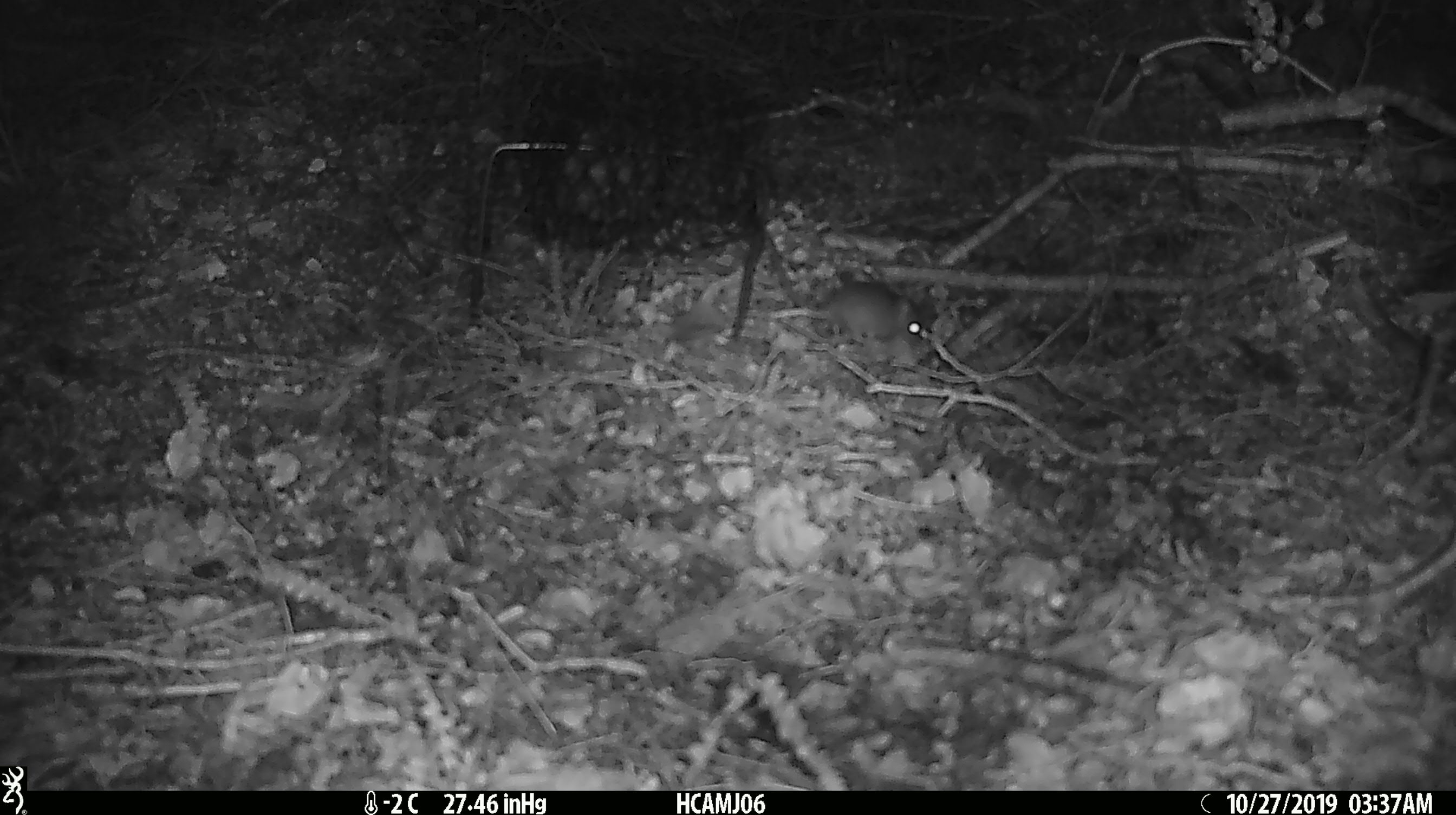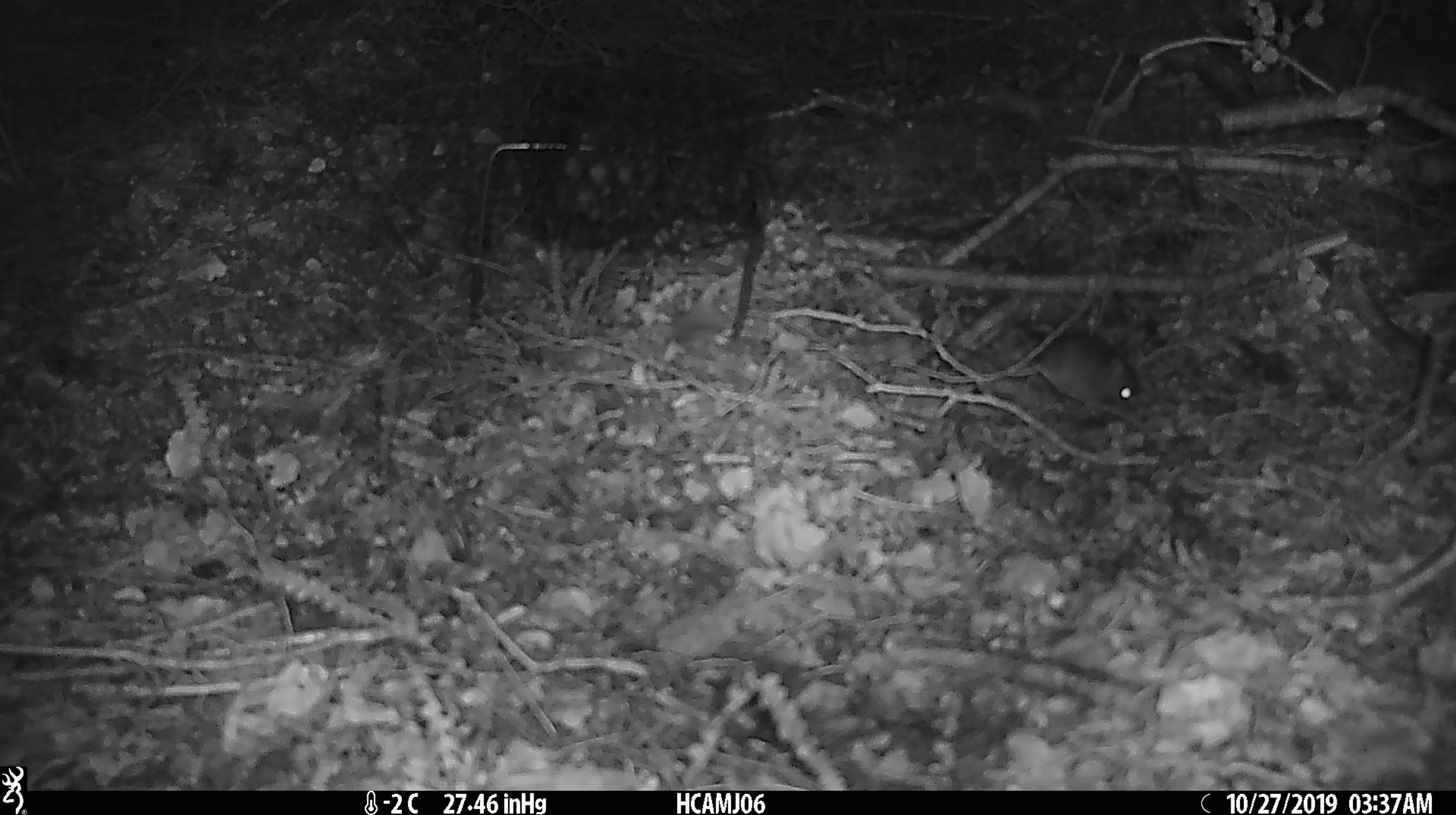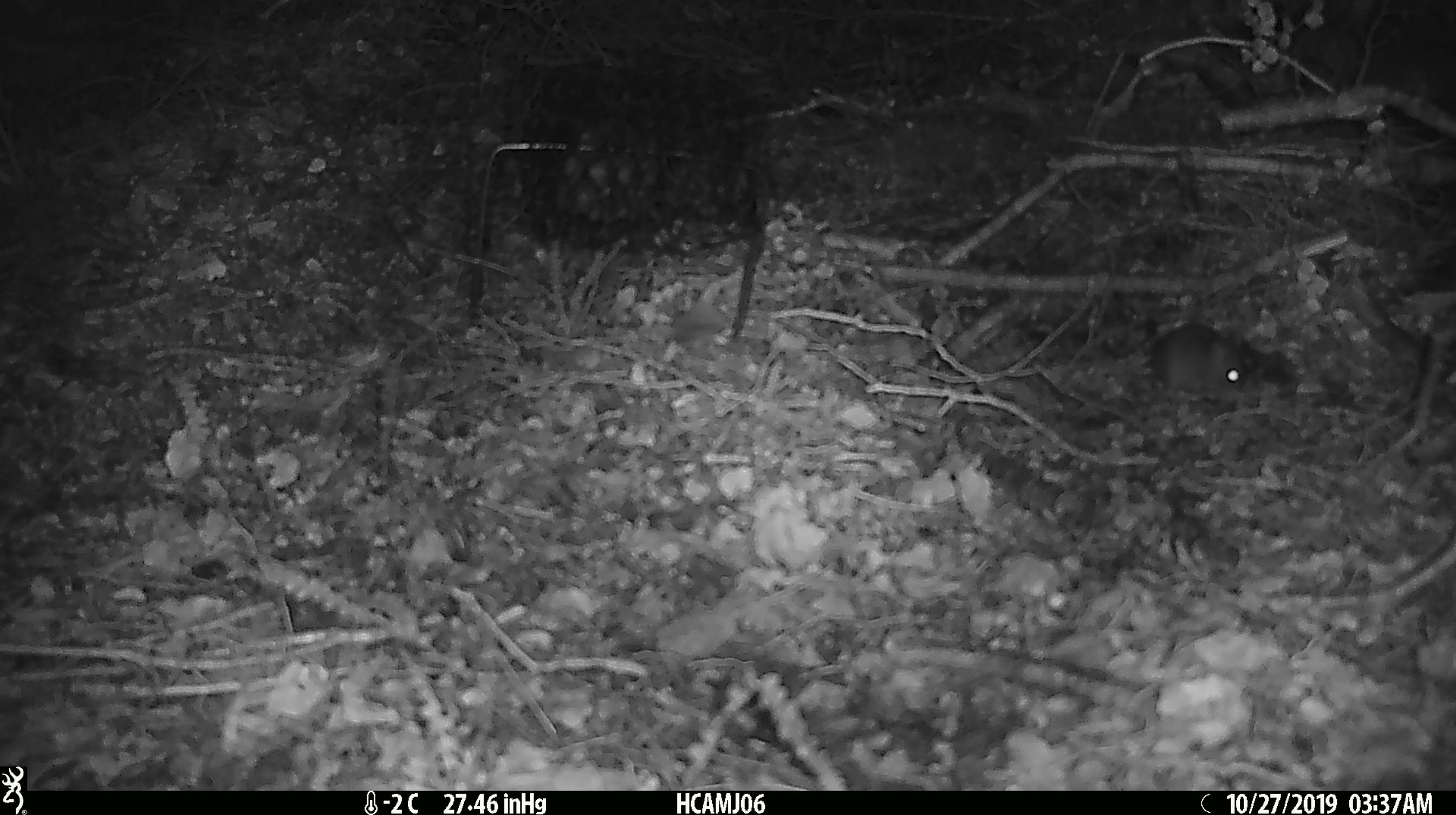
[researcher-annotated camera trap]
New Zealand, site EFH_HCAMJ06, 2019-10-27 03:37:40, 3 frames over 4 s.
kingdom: Animalia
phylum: Chordata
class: Mammalia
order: Rodentia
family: Muridae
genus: Mus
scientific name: Mus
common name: mouse